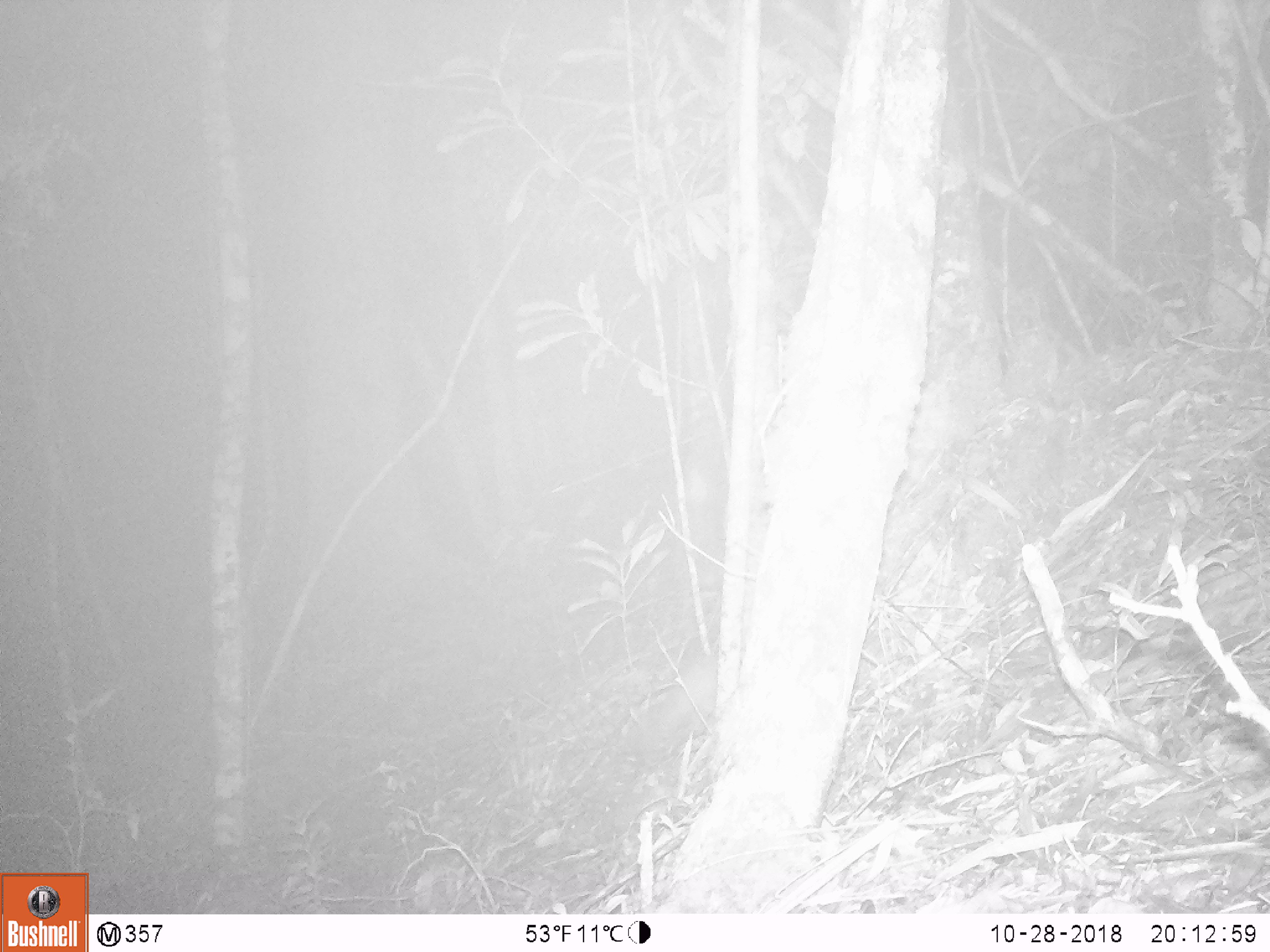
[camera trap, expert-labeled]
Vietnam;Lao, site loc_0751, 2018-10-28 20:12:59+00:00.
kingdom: Animalia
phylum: Chordata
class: Mammalia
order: Carnivora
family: Mustelidae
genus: Melogale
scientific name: Melogale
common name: ferret badger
Ferret badger (Melogale). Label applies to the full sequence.